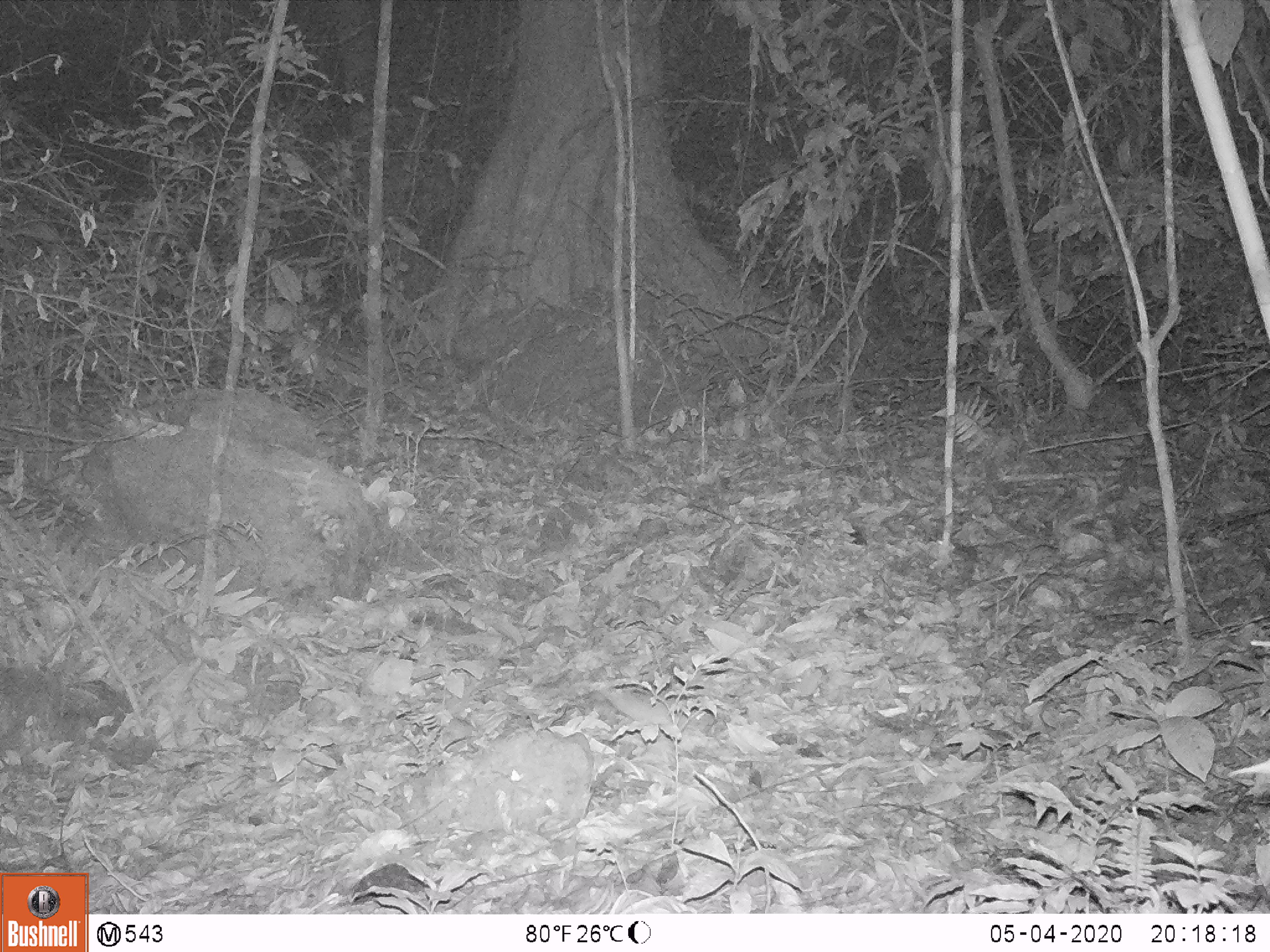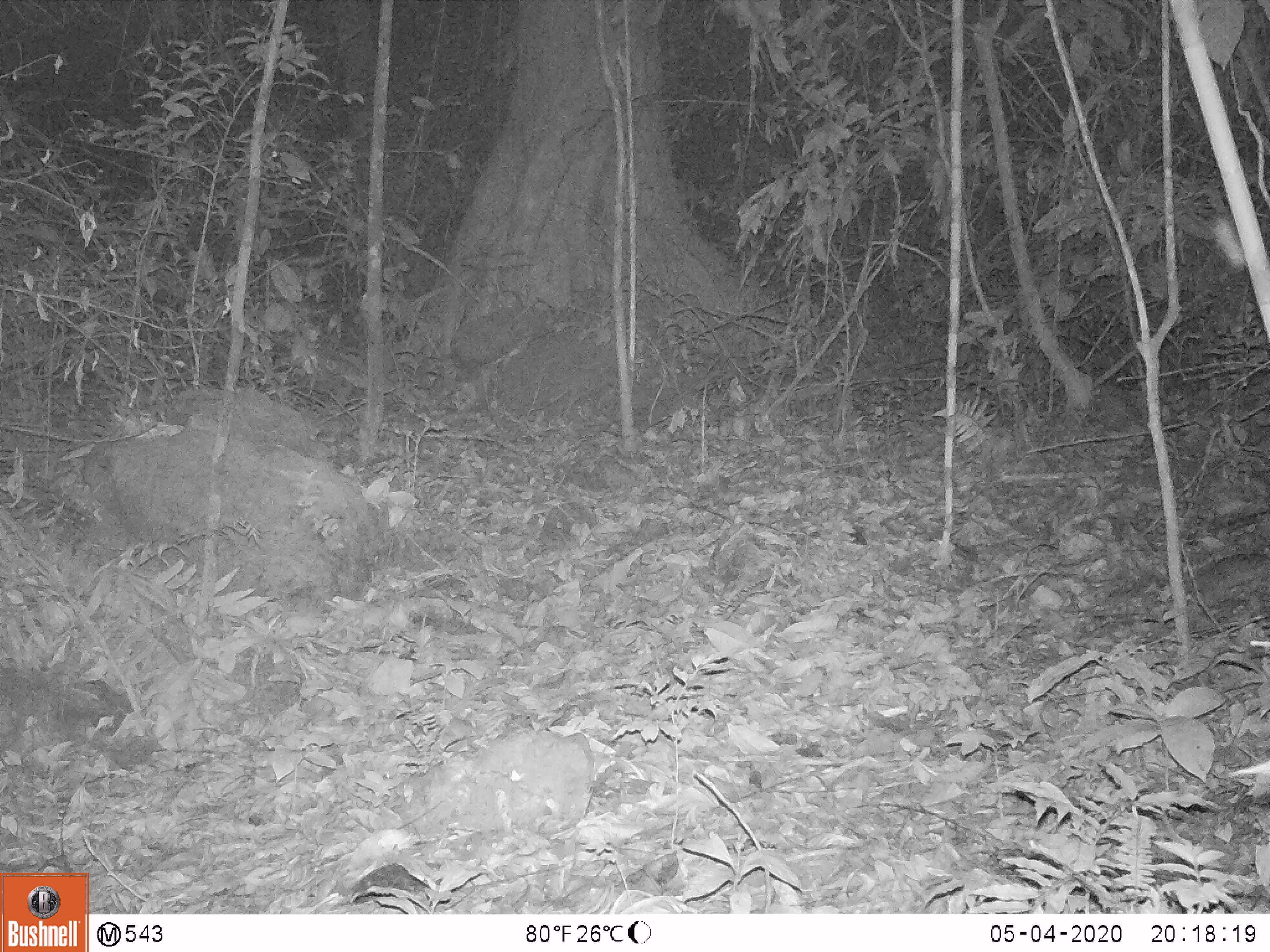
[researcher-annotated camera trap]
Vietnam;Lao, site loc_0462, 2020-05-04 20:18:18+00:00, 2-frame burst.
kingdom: Animalia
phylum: Chordata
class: Mammalia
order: Rodentia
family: Muridae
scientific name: Muridae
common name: old-world mice and rats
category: unidentified murid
Unidentified murid (old-world mice and rats) (Muridae). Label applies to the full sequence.